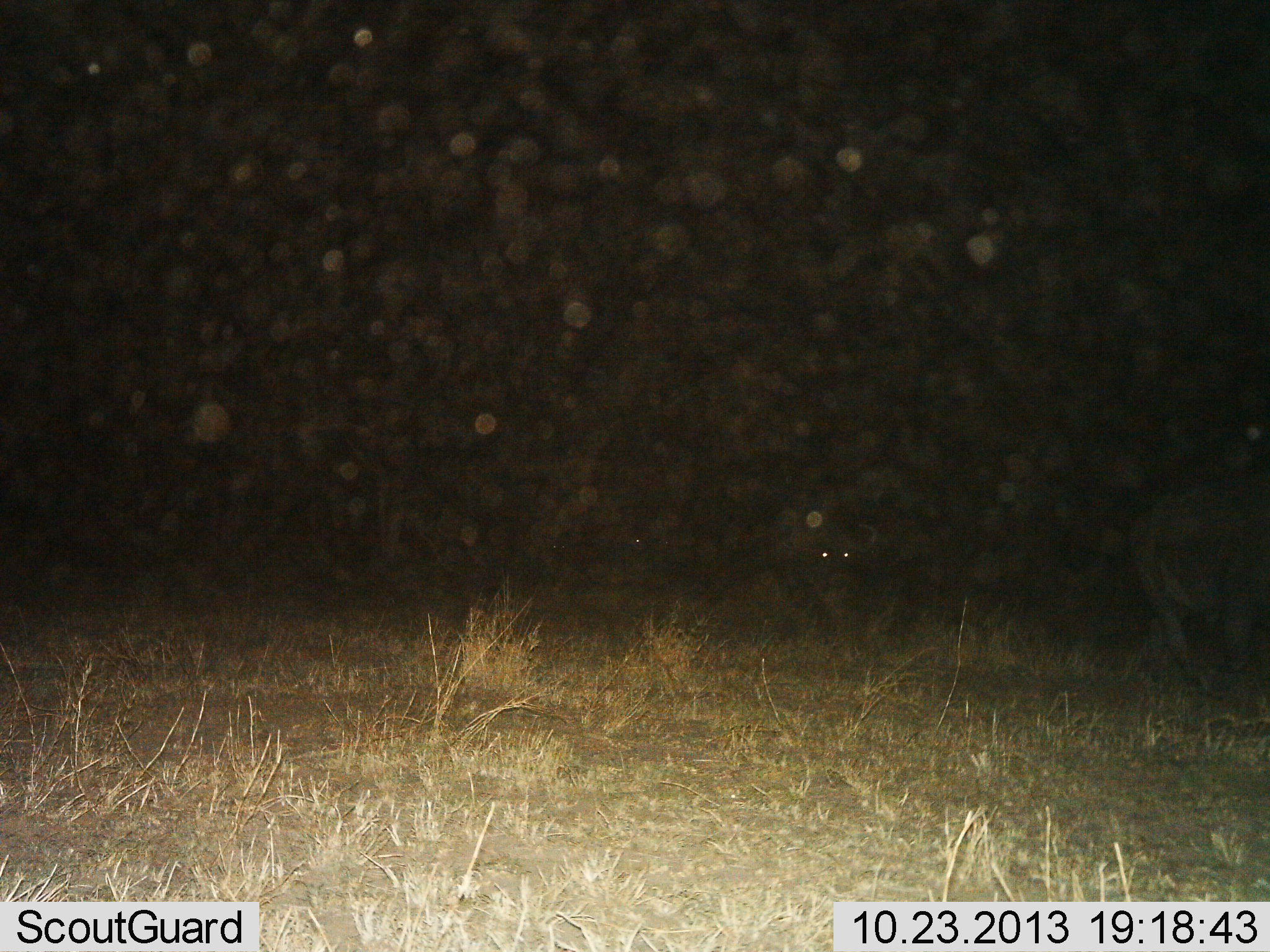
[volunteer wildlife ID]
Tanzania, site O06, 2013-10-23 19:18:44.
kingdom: Animalia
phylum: Chordata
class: Mammalia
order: Artiodactyla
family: Bovidae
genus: Syncerus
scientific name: Syncerus caffer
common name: cape buffalo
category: buffalo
Buffalo (cape buffalo) (Syncerus caffer), count 2. Behavior (volunteer vote fractions): standing 29%, resting 14%, moving 57%, interacting 0%. Young present (vote fraction): 0%. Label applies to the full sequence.